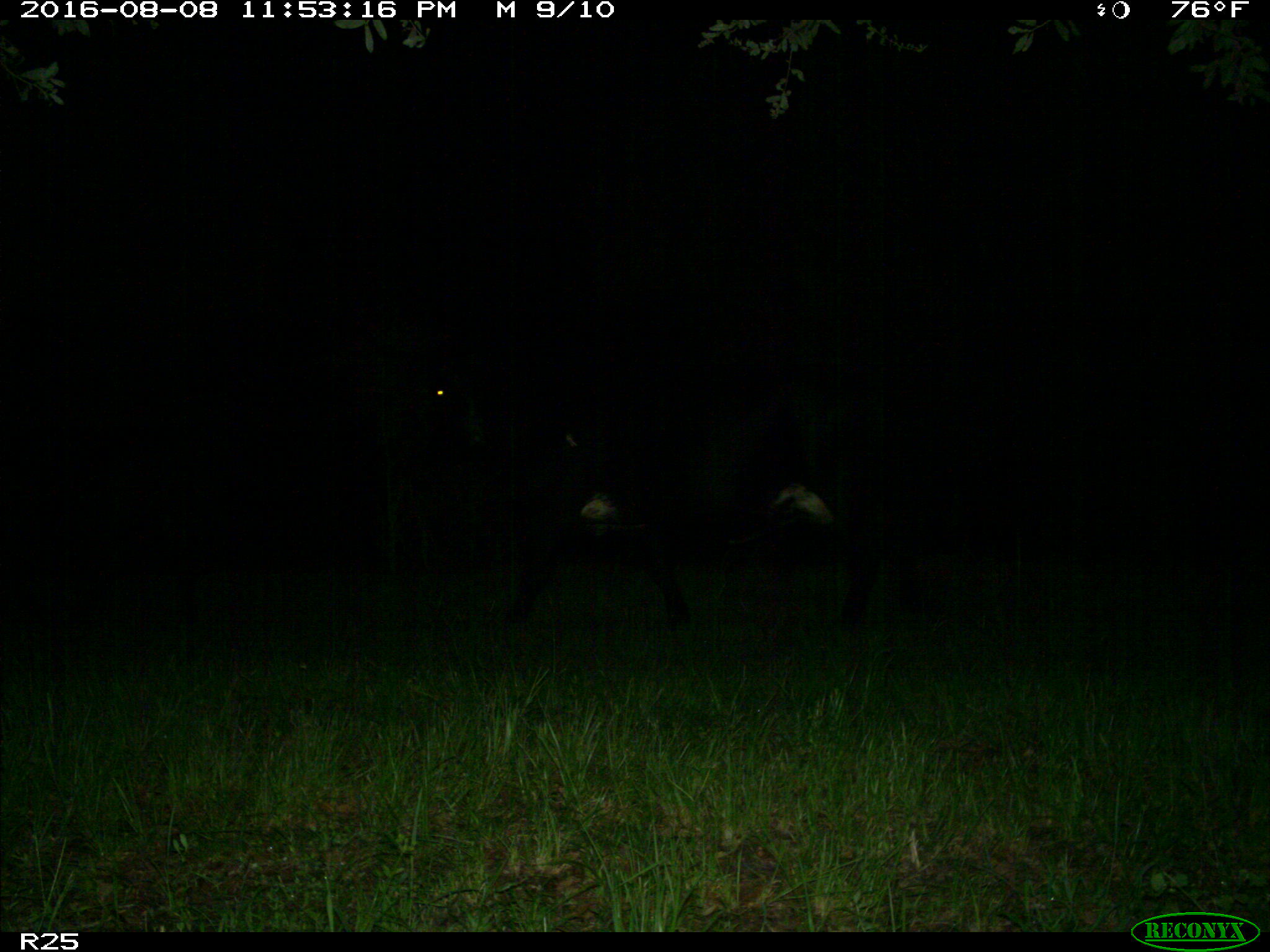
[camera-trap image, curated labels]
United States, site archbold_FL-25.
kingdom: Animalia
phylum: Chordata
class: Mammalia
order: Artiodactyla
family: Bovidae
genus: Bos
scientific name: Bos taurus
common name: domestic cow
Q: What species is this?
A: Bos taurus (domestic cow).